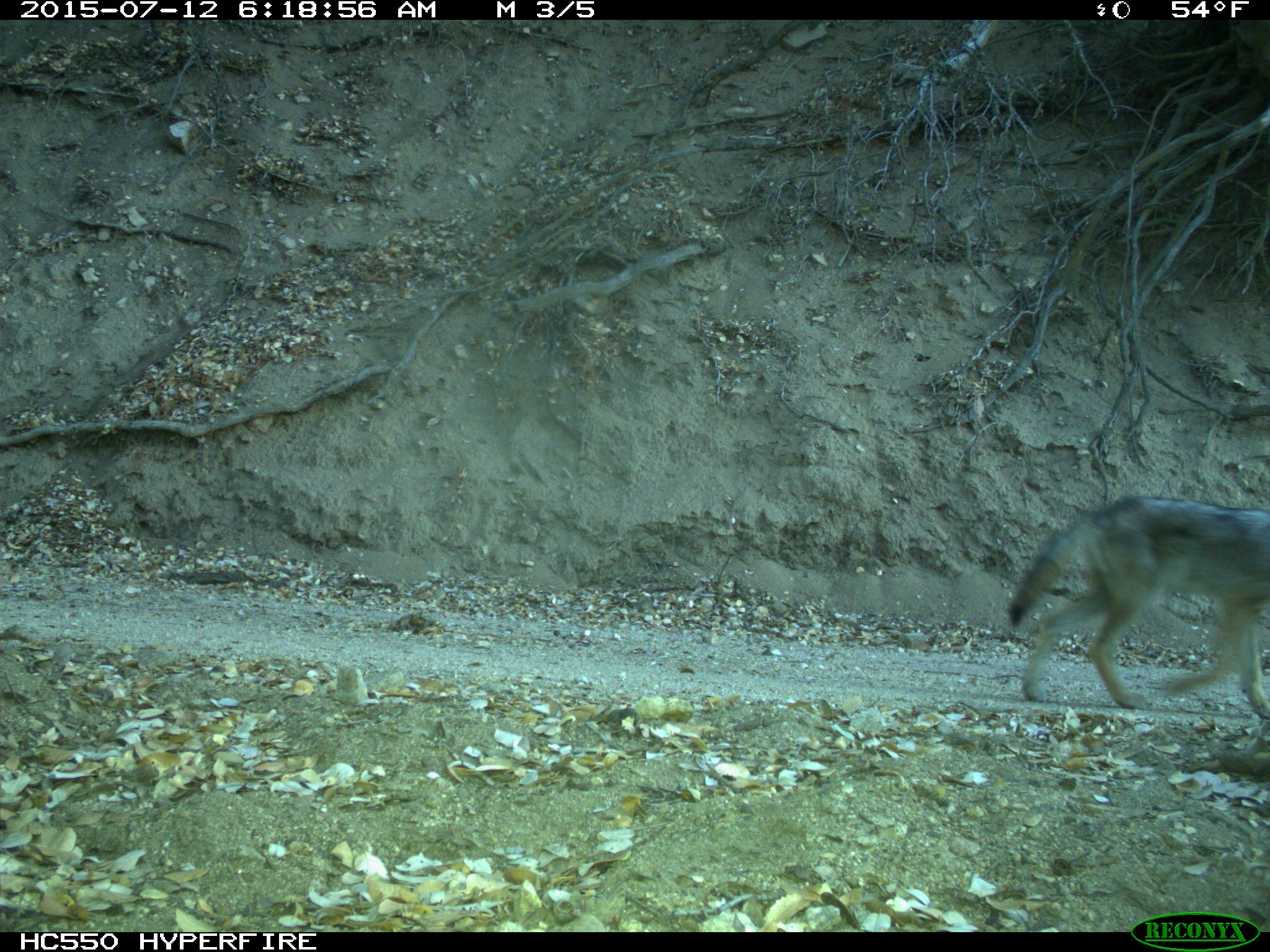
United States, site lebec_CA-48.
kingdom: Animalia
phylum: Chordata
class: Mammalia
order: Carnivora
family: Canidae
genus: Canis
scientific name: Canis latrans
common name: coyote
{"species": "Canis latrans (coyote)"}